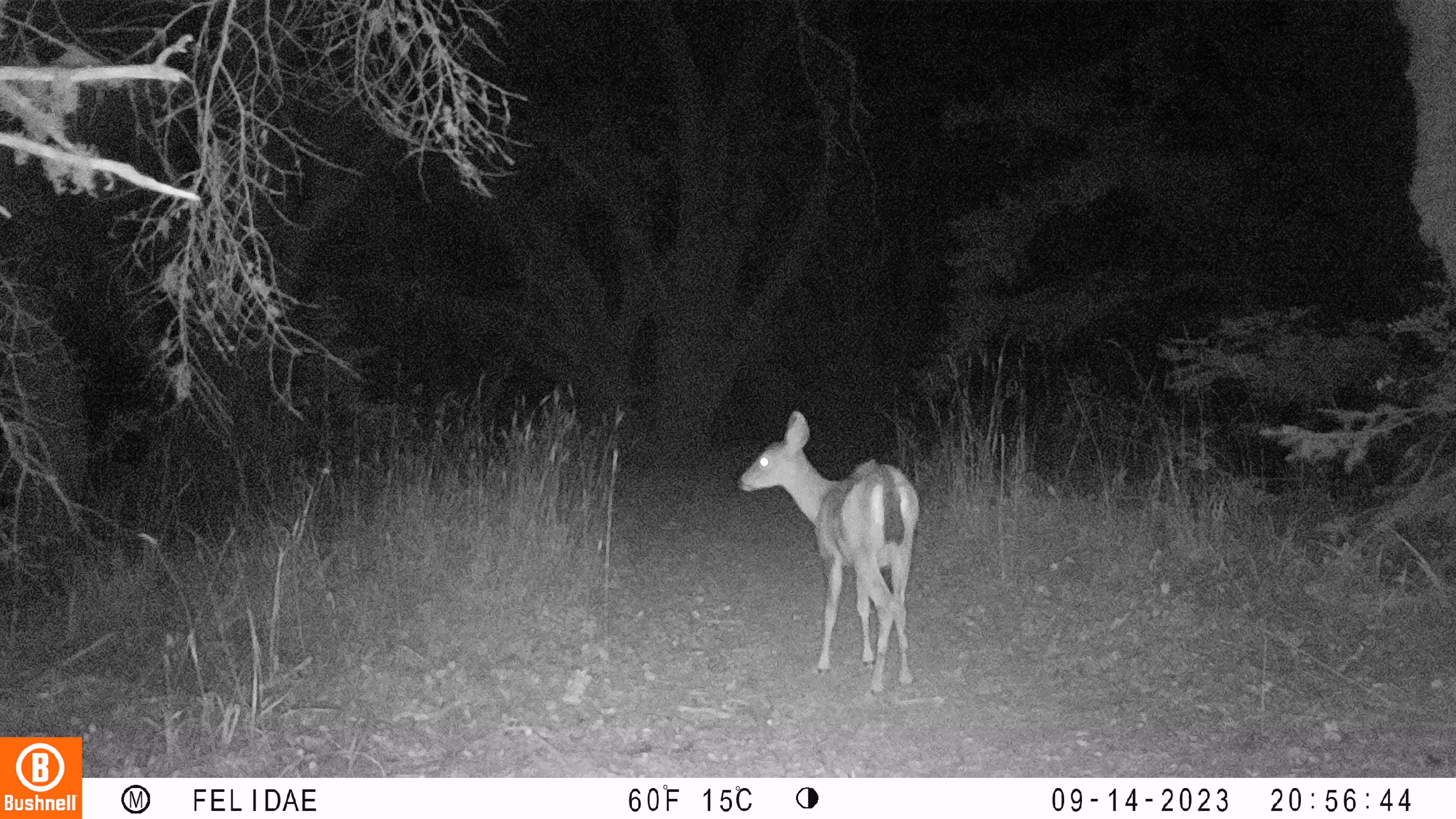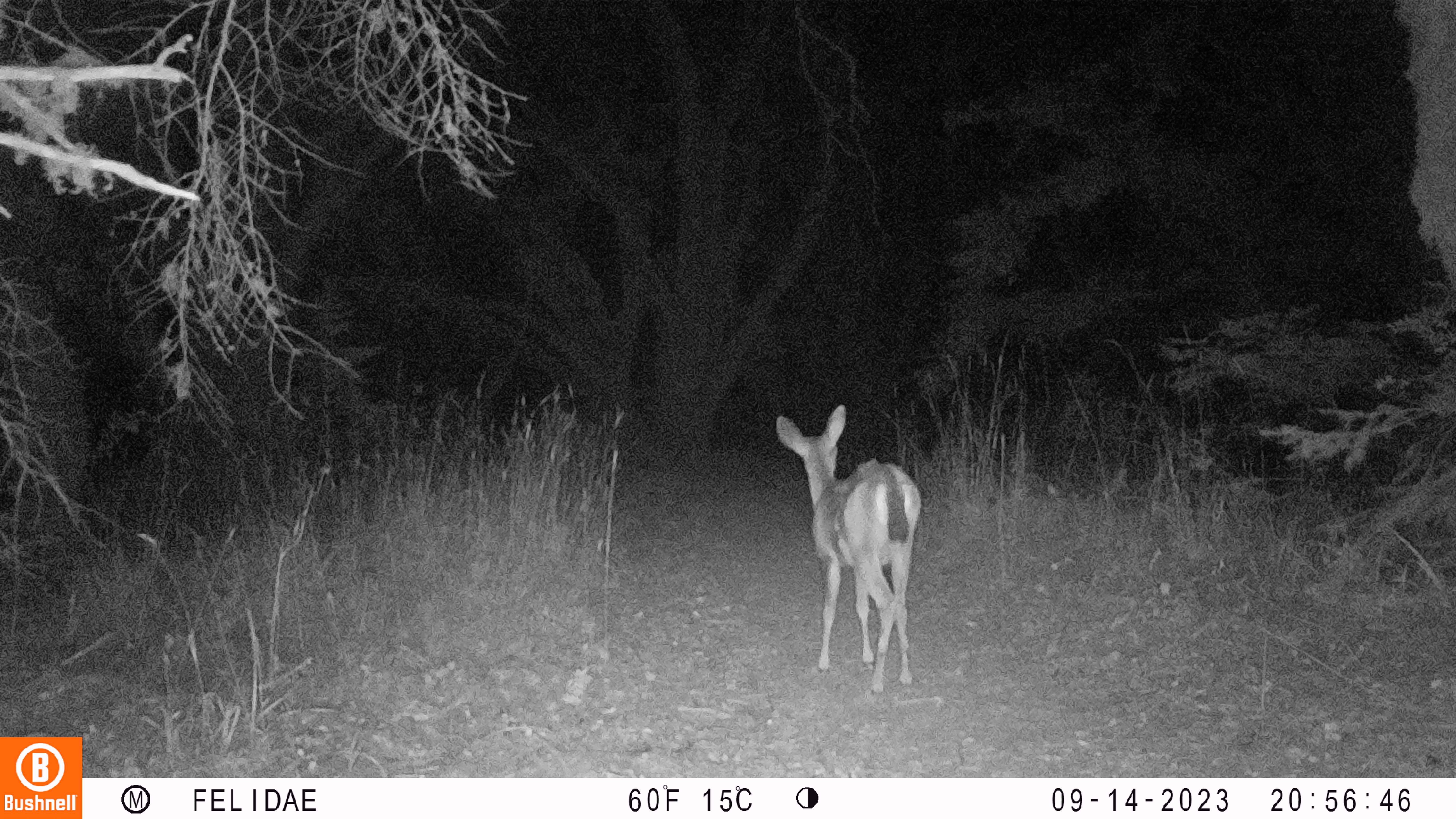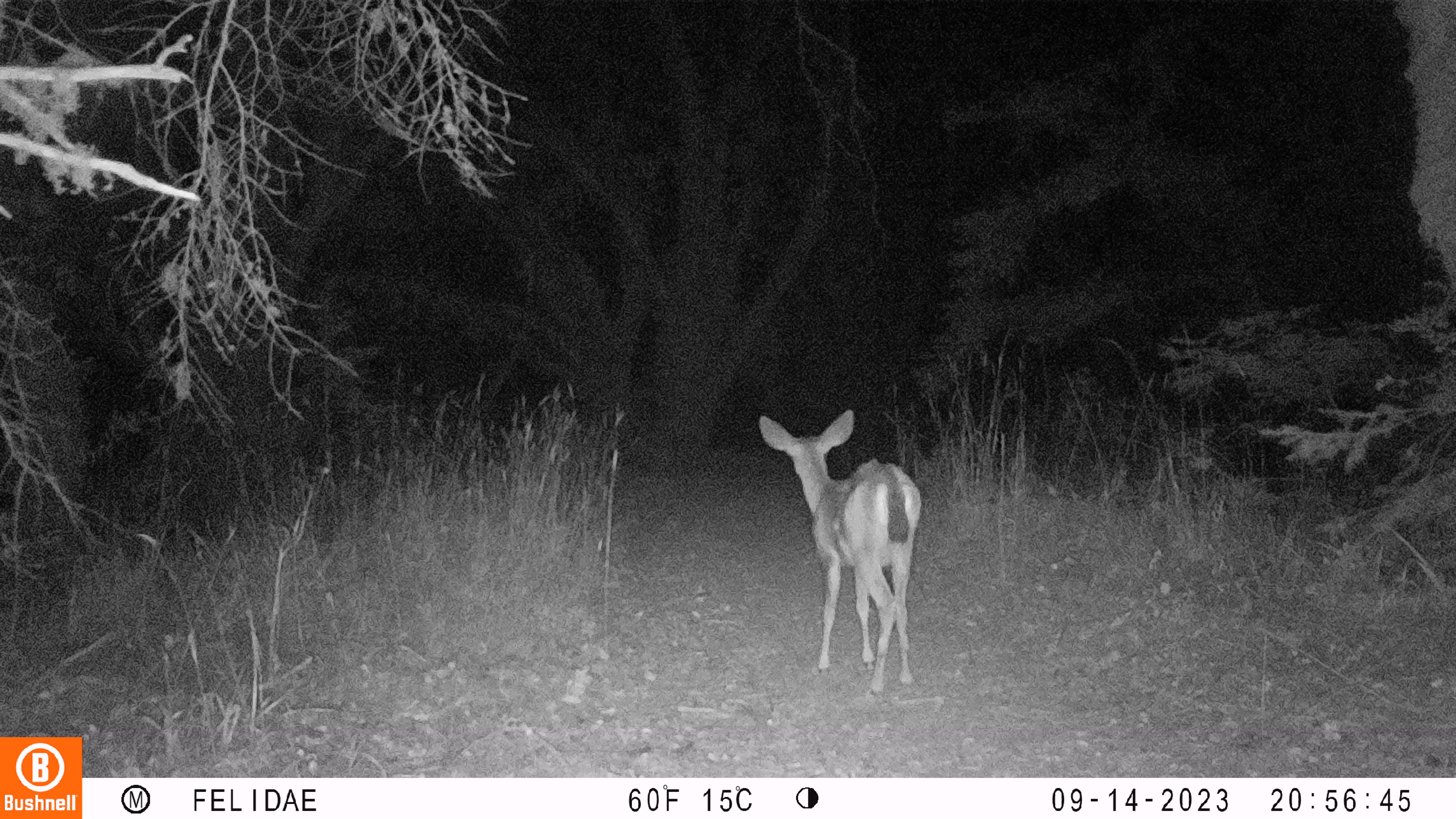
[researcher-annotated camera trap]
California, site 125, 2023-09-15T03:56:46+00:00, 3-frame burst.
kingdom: Animalia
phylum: Chordata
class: Mammalia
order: Artiodactyla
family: Cervidae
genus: Odocoileus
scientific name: Odocoileus hemionus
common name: mule deer